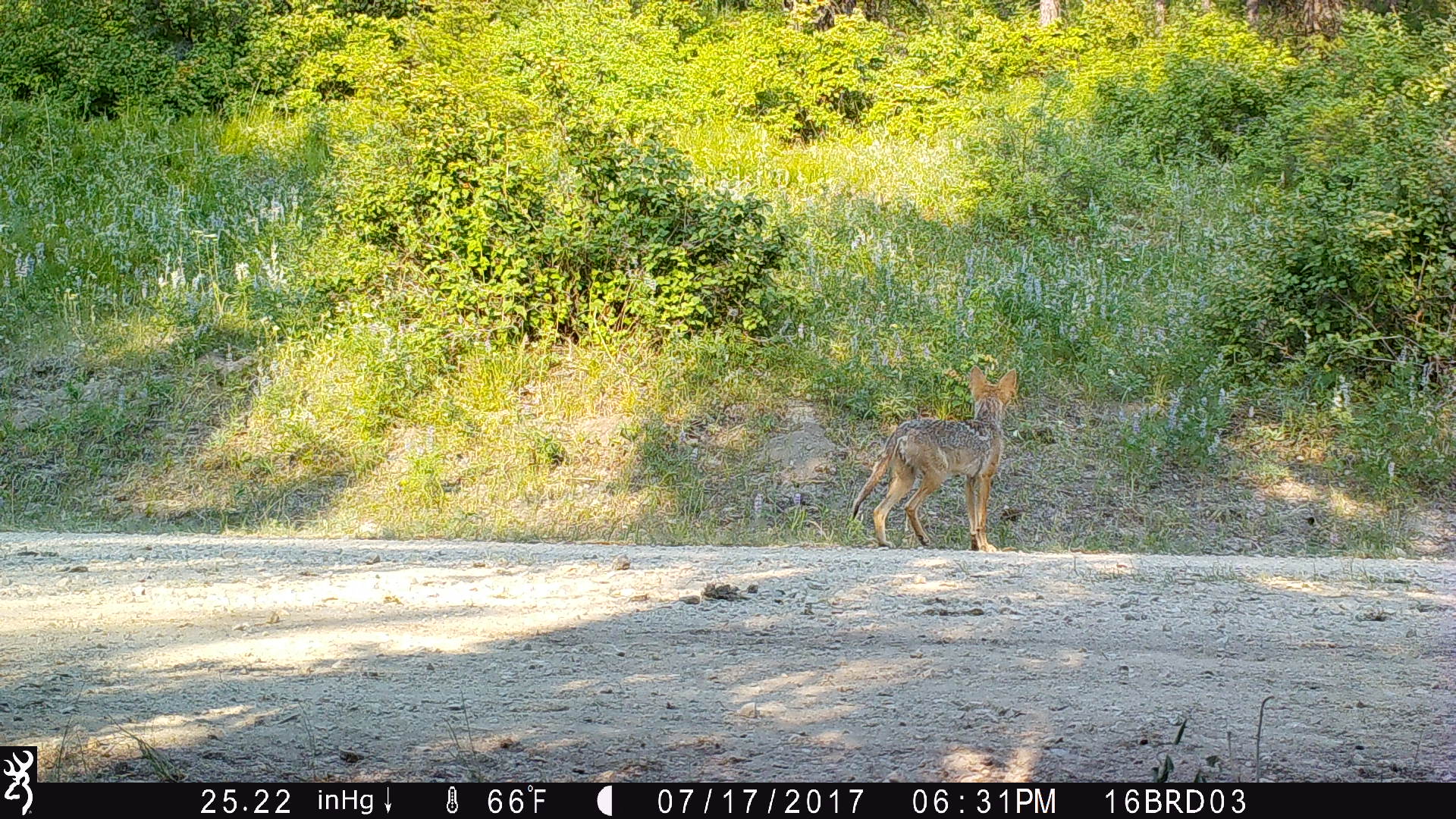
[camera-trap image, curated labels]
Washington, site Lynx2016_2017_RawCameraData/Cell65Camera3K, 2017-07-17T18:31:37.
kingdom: Animalia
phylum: Chordata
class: Mammalia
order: Carnivora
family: Canidae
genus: Canis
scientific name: Canis latrans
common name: coyote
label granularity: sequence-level